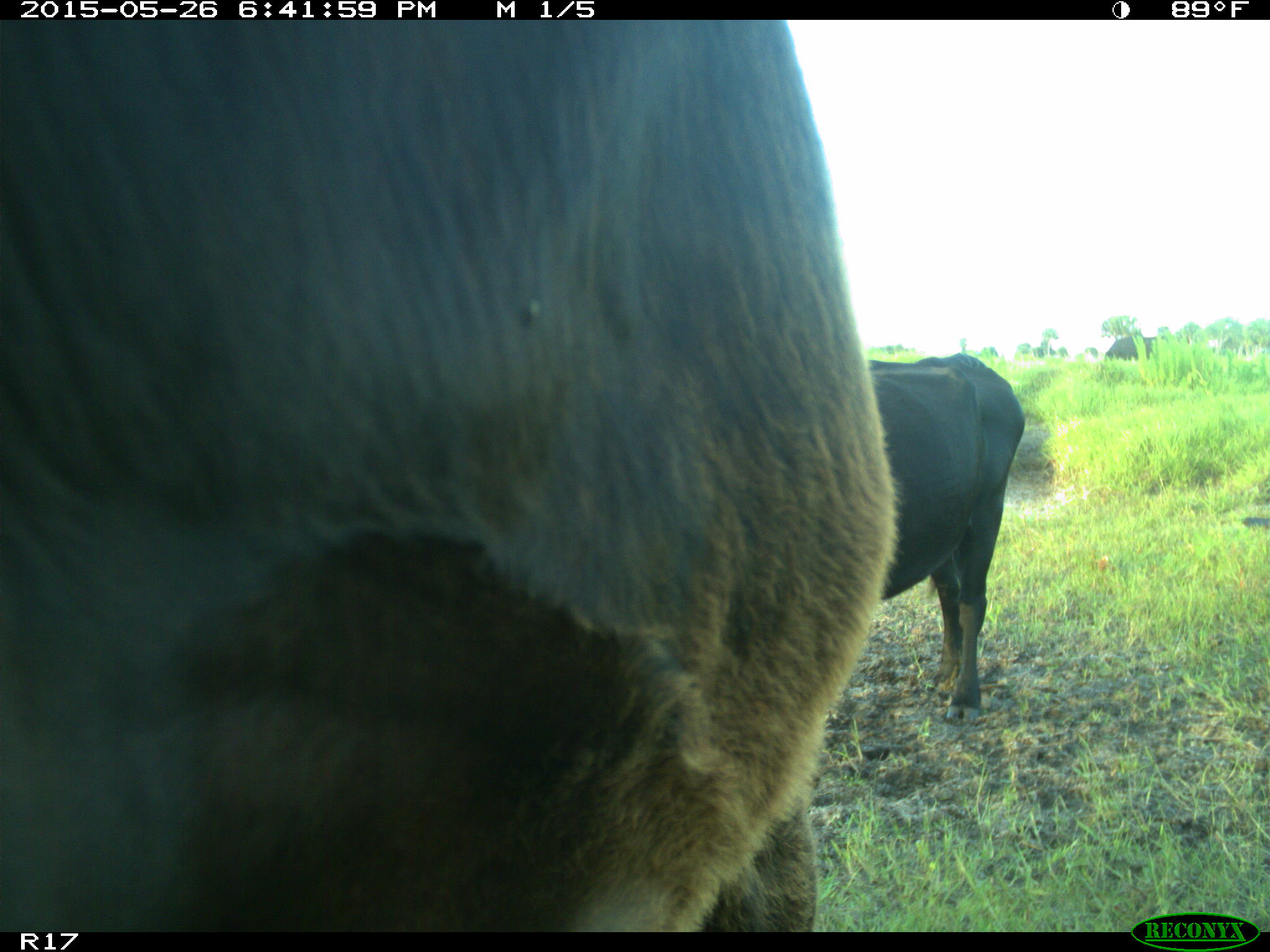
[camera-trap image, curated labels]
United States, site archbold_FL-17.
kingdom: Animalia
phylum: Chordata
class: Mammalia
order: Artiodactyla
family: Bovidae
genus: Bos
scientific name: Bos taurus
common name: domestic cow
Bos taurus (domestic cow).